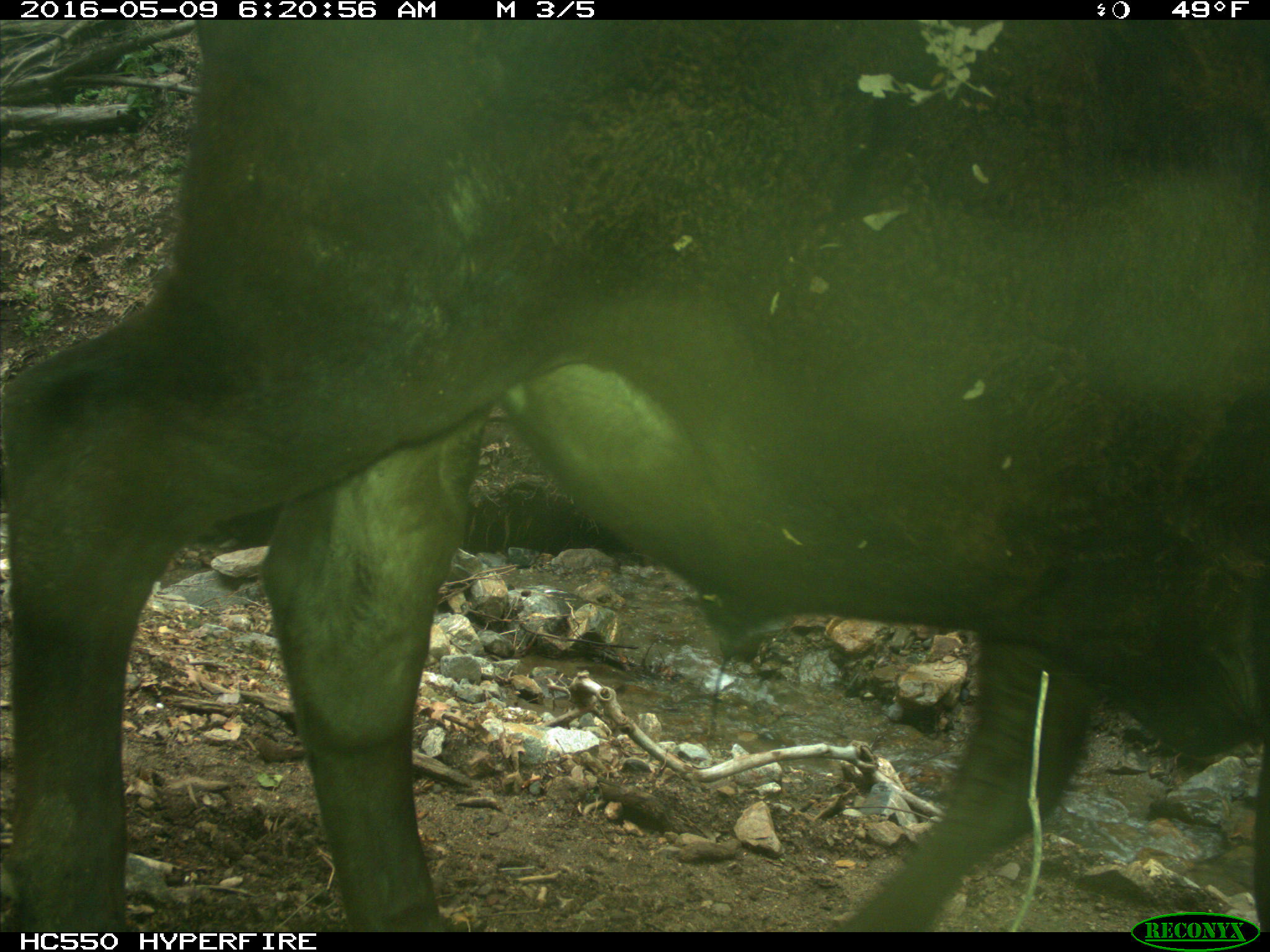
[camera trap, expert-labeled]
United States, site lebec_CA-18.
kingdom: Animalia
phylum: Chordata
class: Mammalia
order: Artiodactyla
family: Bovidae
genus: Bos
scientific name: Bos taurus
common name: domestic cow